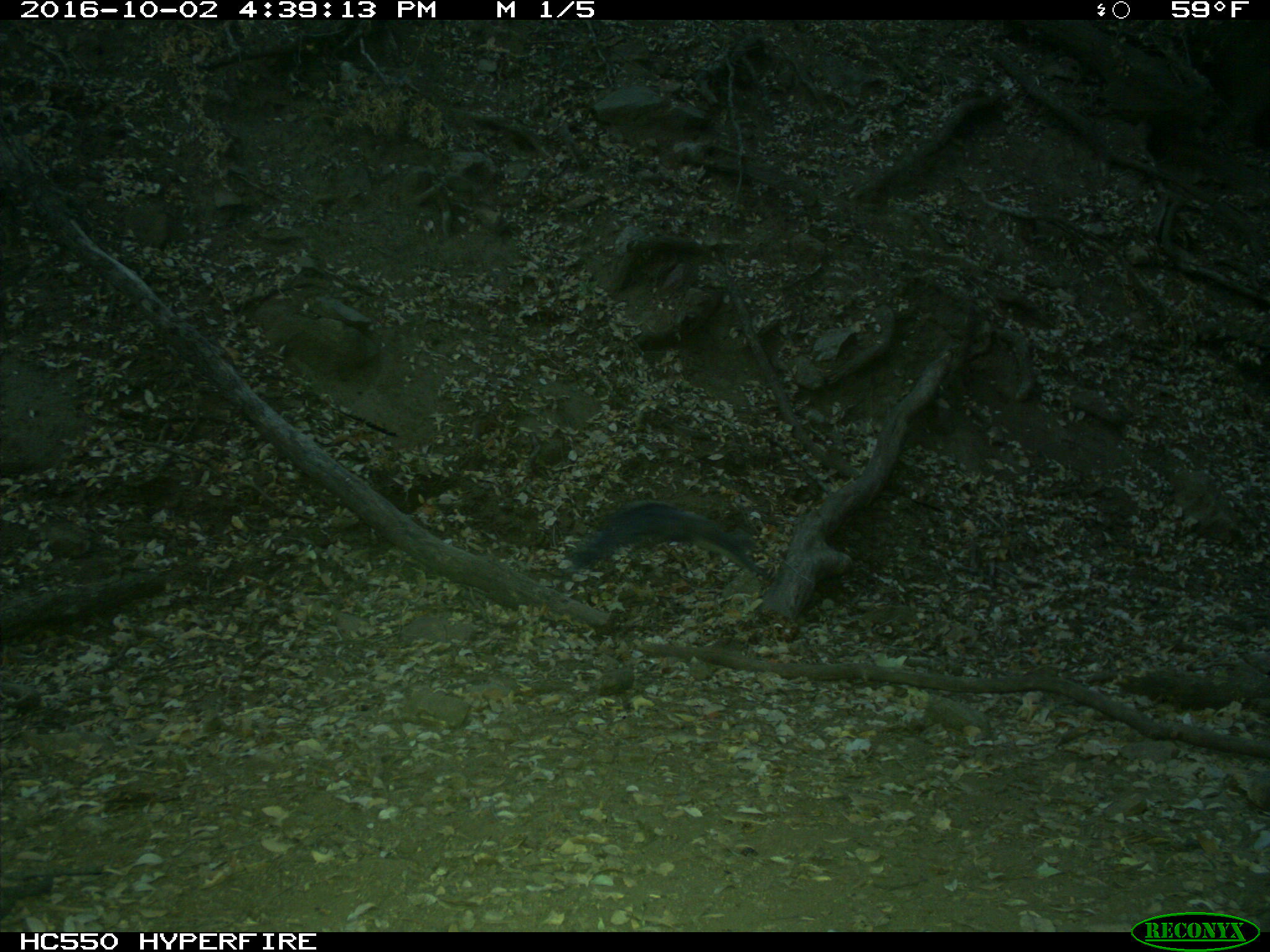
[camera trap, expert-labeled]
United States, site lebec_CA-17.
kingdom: Animalia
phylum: Chordata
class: Mammalia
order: Rodentia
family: Sciuridae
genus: Sciurus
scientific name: Sciurus carolinensis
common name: eastern gray squirrel